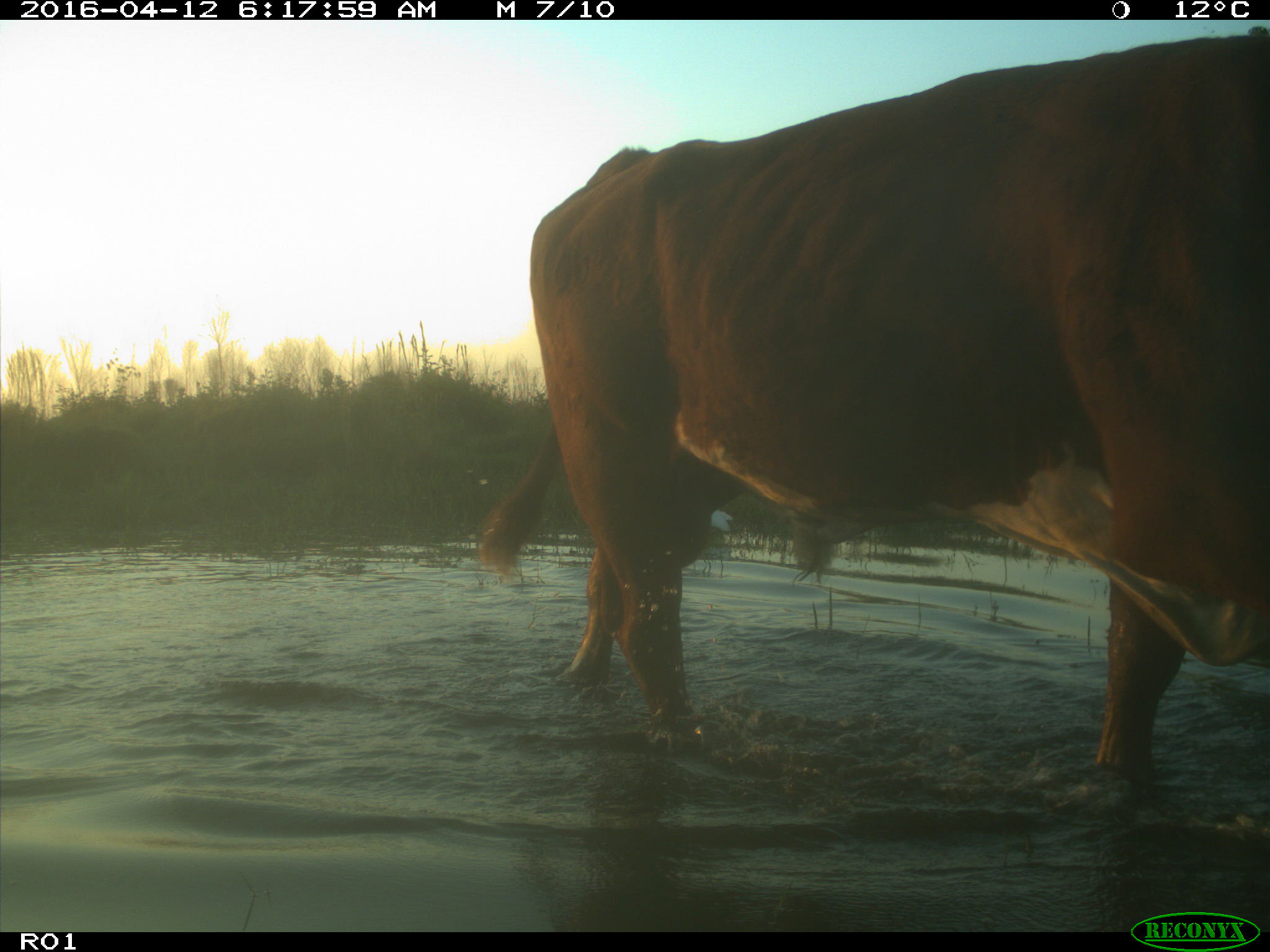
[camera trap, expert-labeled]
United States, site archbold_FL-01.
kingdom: Animalia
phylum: Chordata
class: Mammalia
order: Artiodactyla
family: Bovidae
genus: Bos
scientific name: Bos taurus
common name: domestic cow